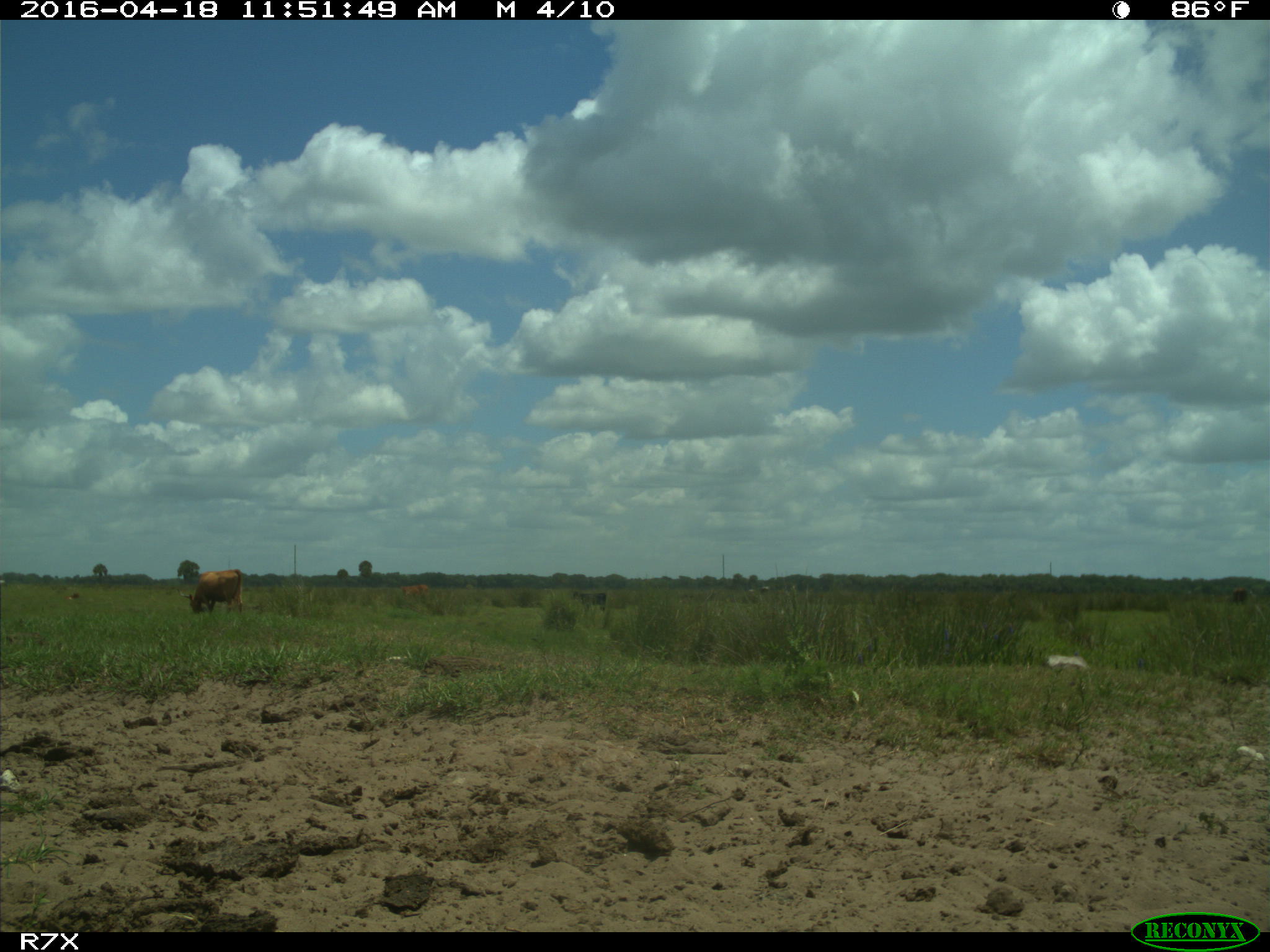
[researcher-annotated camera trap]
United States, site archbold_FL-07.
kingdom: Animalia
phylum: Chordata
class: Mammalia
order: Artiodactyla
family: Bovidae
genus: Bos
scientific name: Bos taurus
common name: domestic cow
Bos taurus (domestic cow).